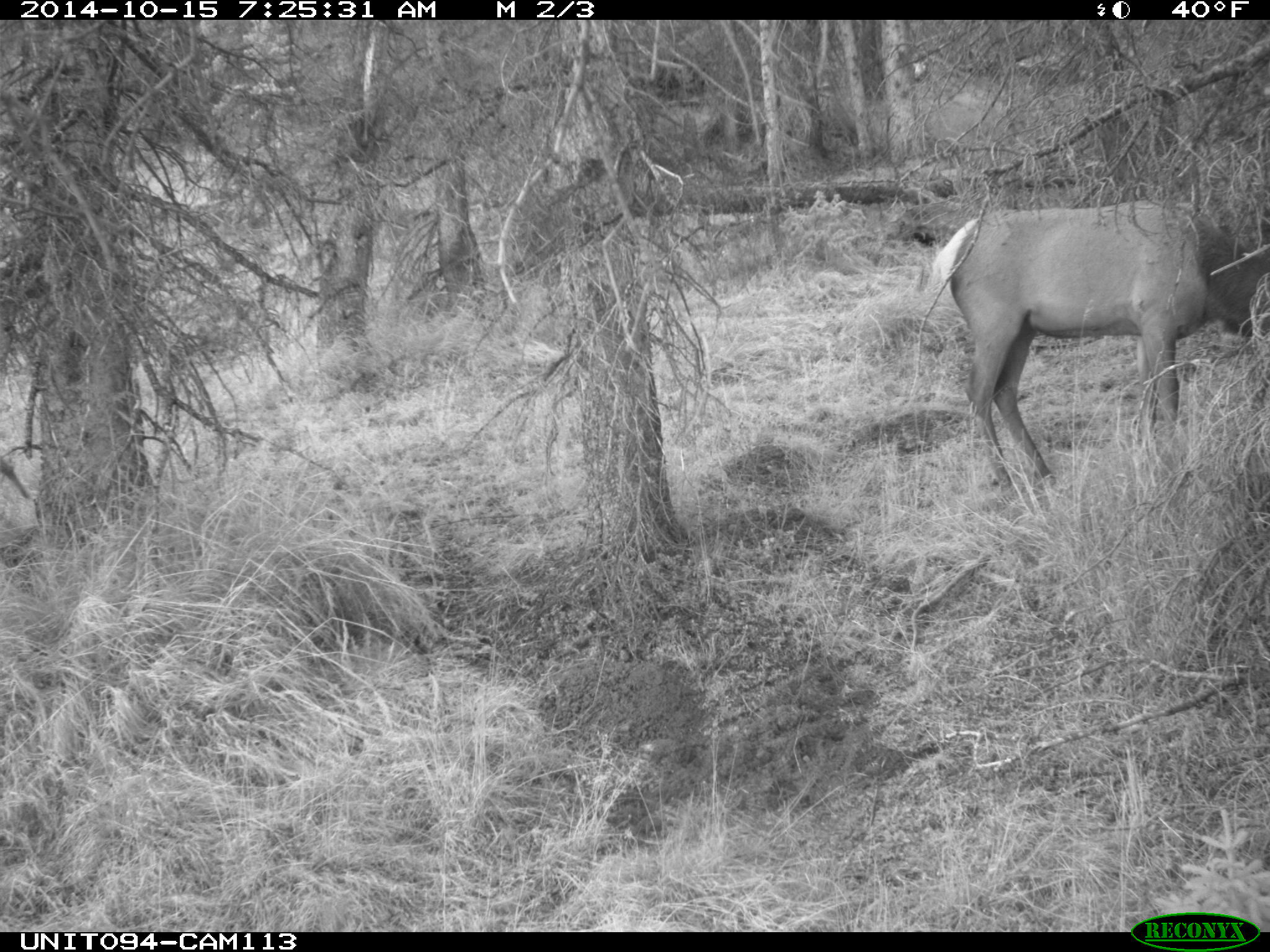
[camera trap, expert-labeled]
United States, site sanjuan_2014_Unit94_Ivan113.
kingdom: Animalia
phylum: Chordata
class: Mammalia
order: Artiodactyla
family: Cervidae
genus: Cervus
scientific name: Cervus elaphus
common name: red deer